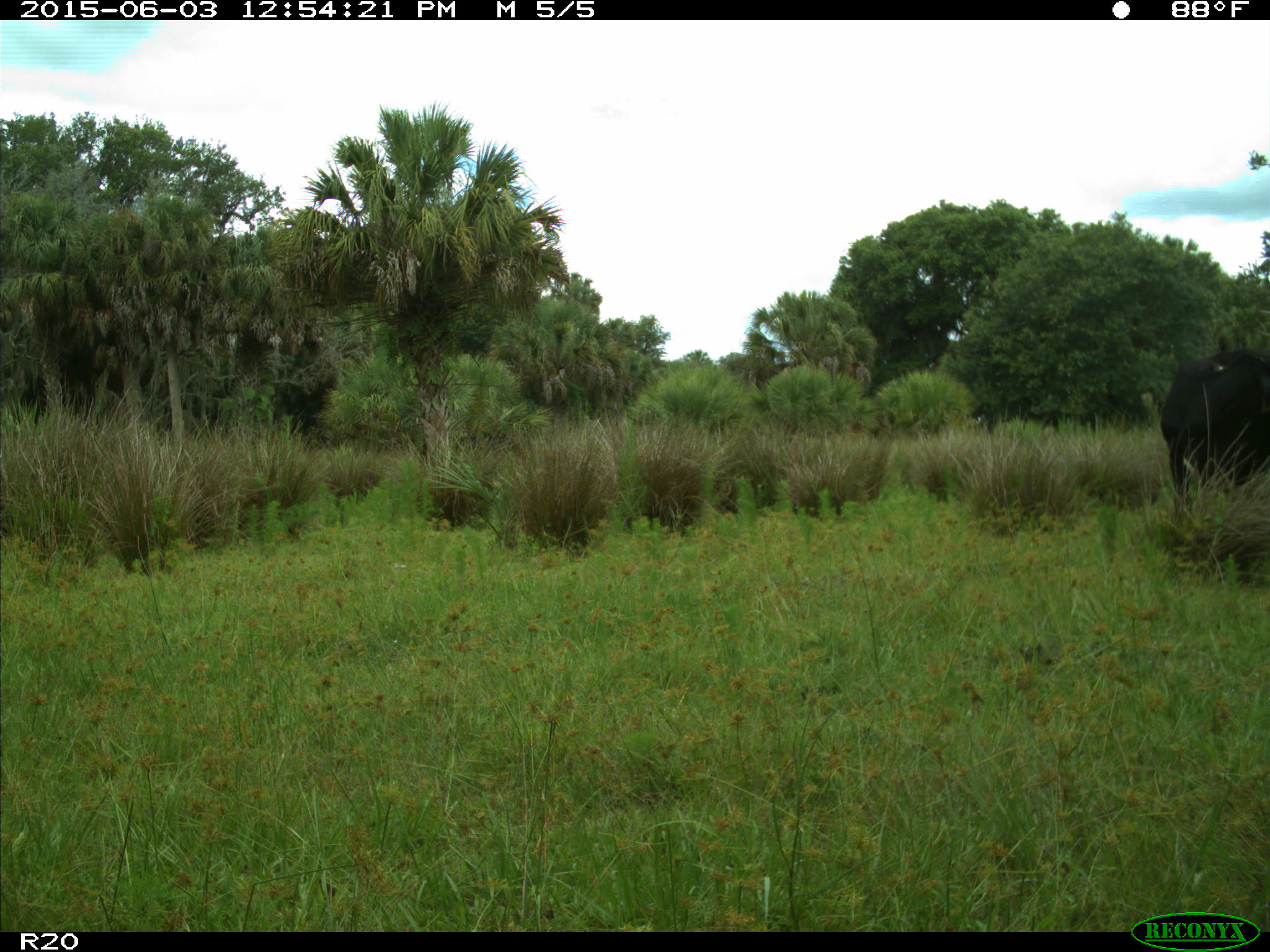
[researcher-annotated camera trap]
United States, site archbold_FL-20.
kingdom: Animalia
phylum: Chordata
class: Mammalia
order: Artiodactyla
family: Bovidae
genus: Bos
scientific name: Bos taurus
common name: domestic cow